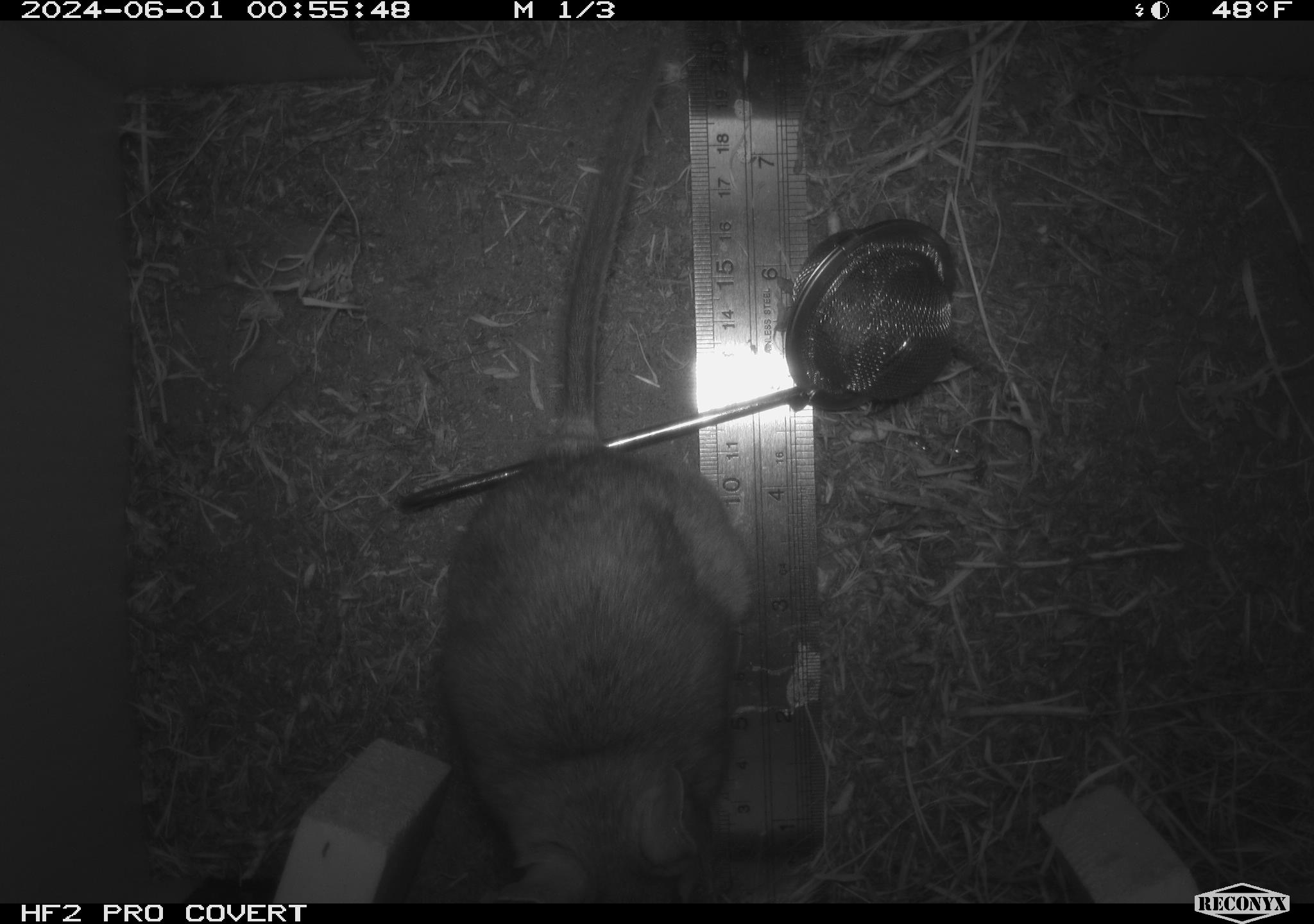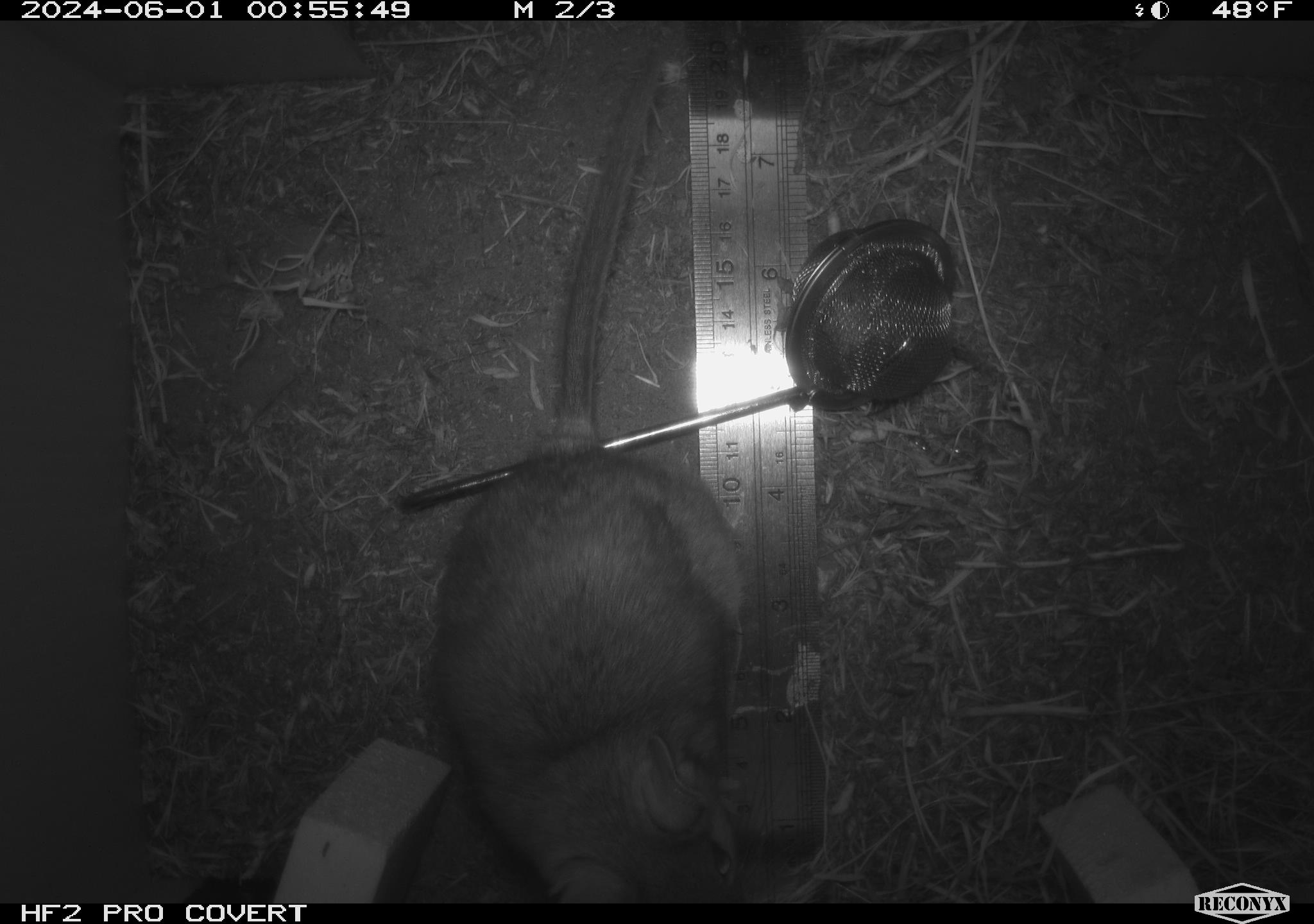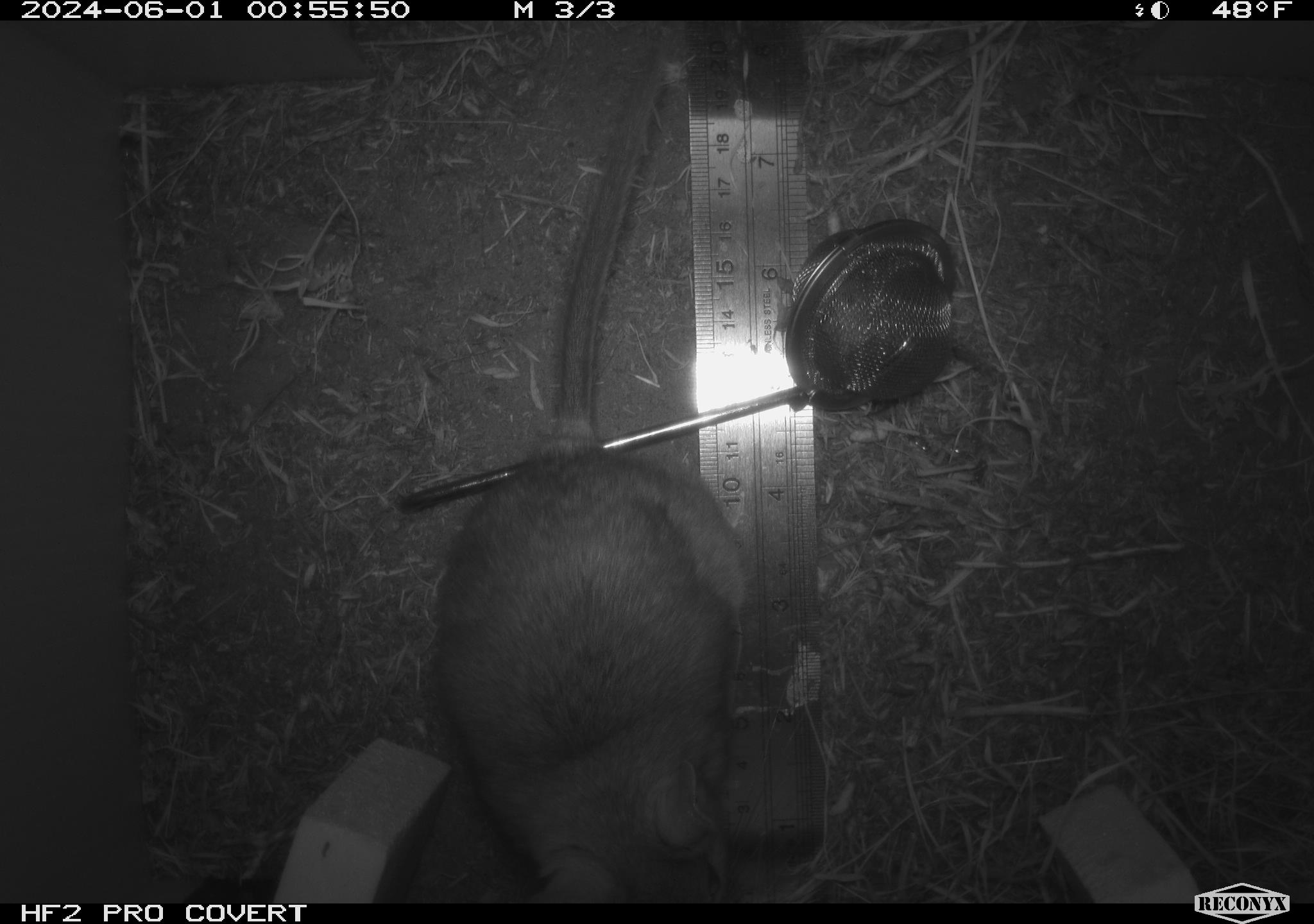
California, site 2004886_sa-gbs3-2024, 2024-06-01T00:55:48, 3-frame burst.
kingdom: Animalia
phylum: Chordata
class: Mammalia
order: Rodentia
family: Cricetidae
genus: Neotoma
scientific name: Neotoma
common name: pack rat or woodrat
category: neotoma species